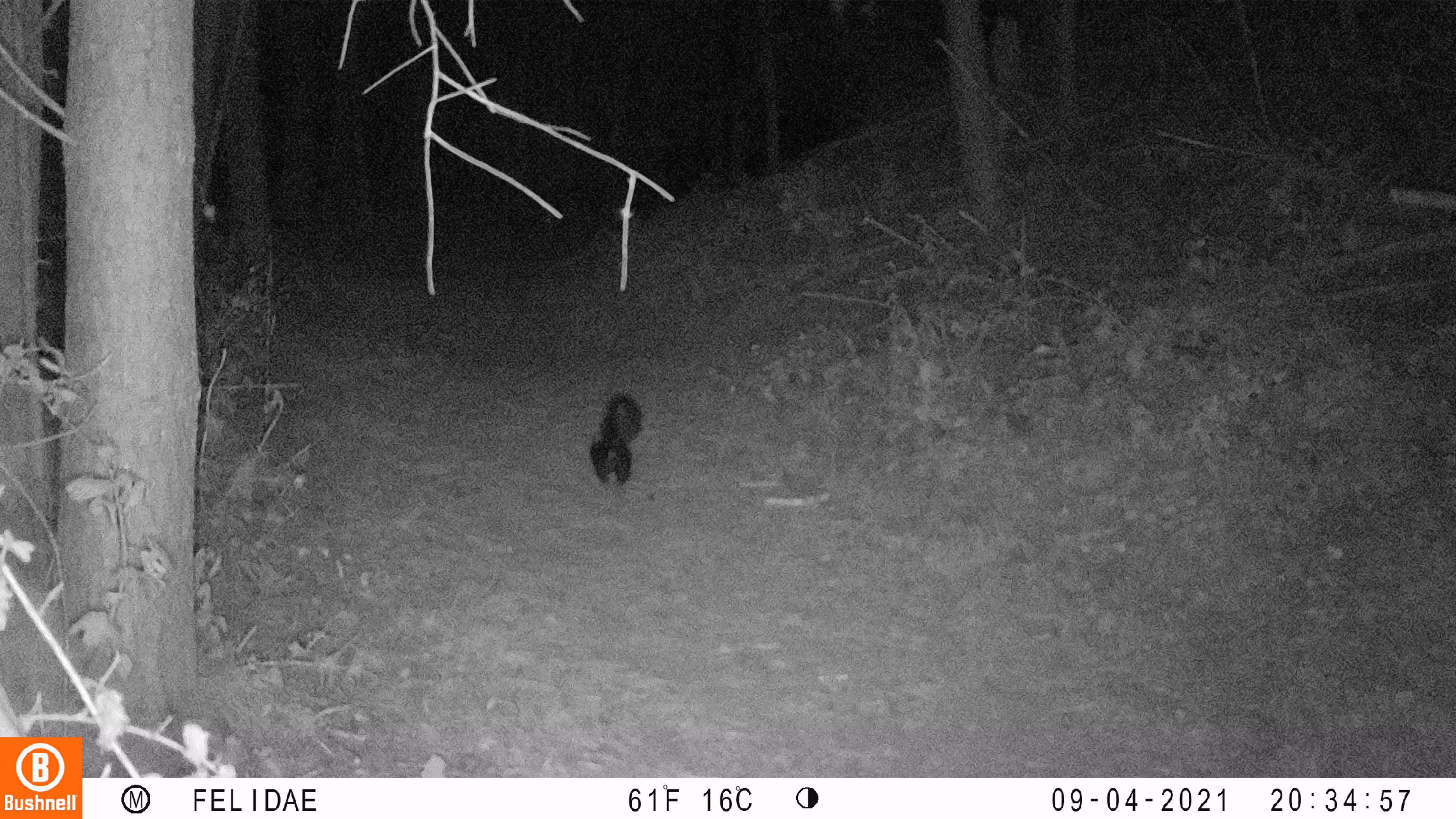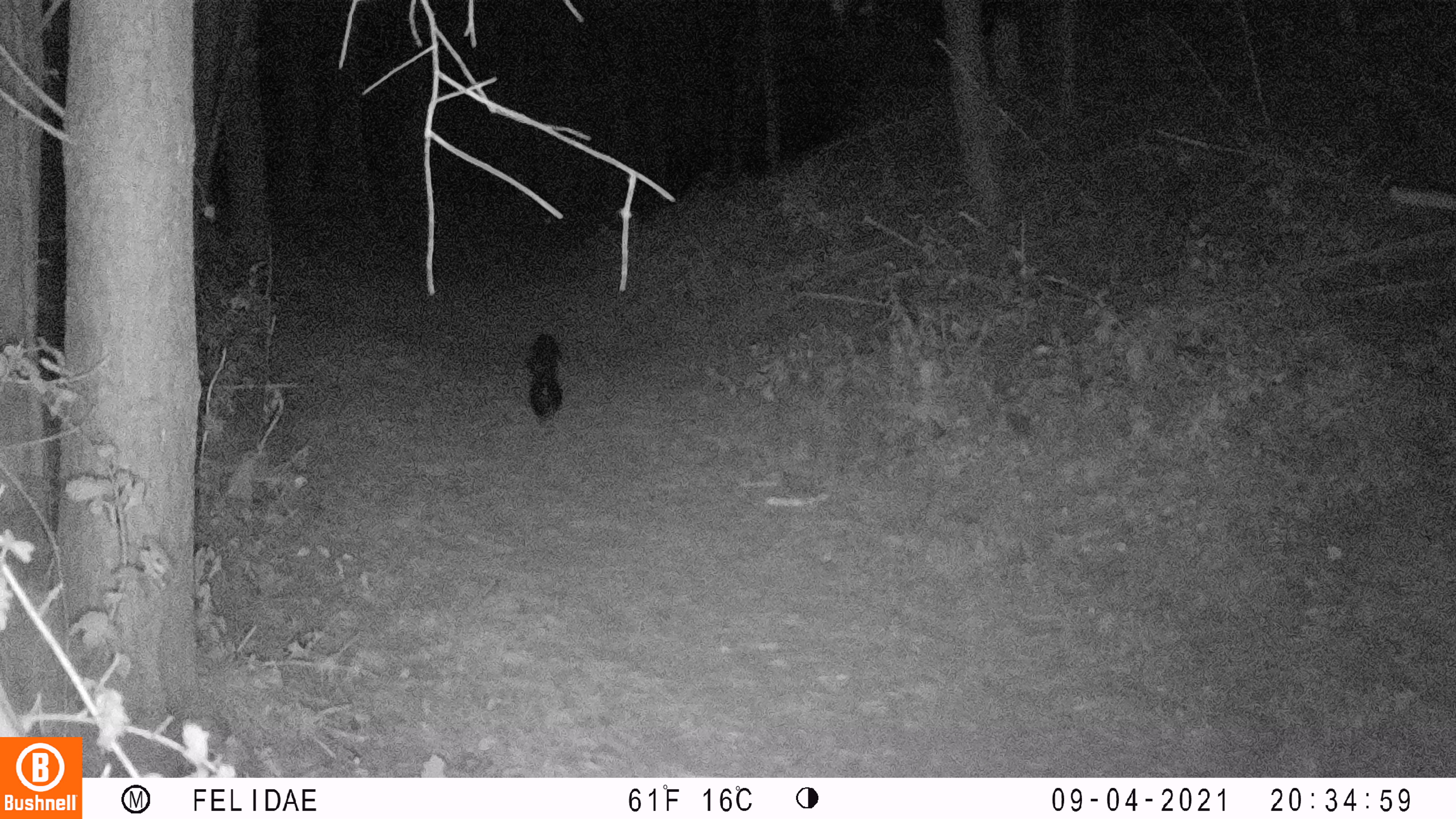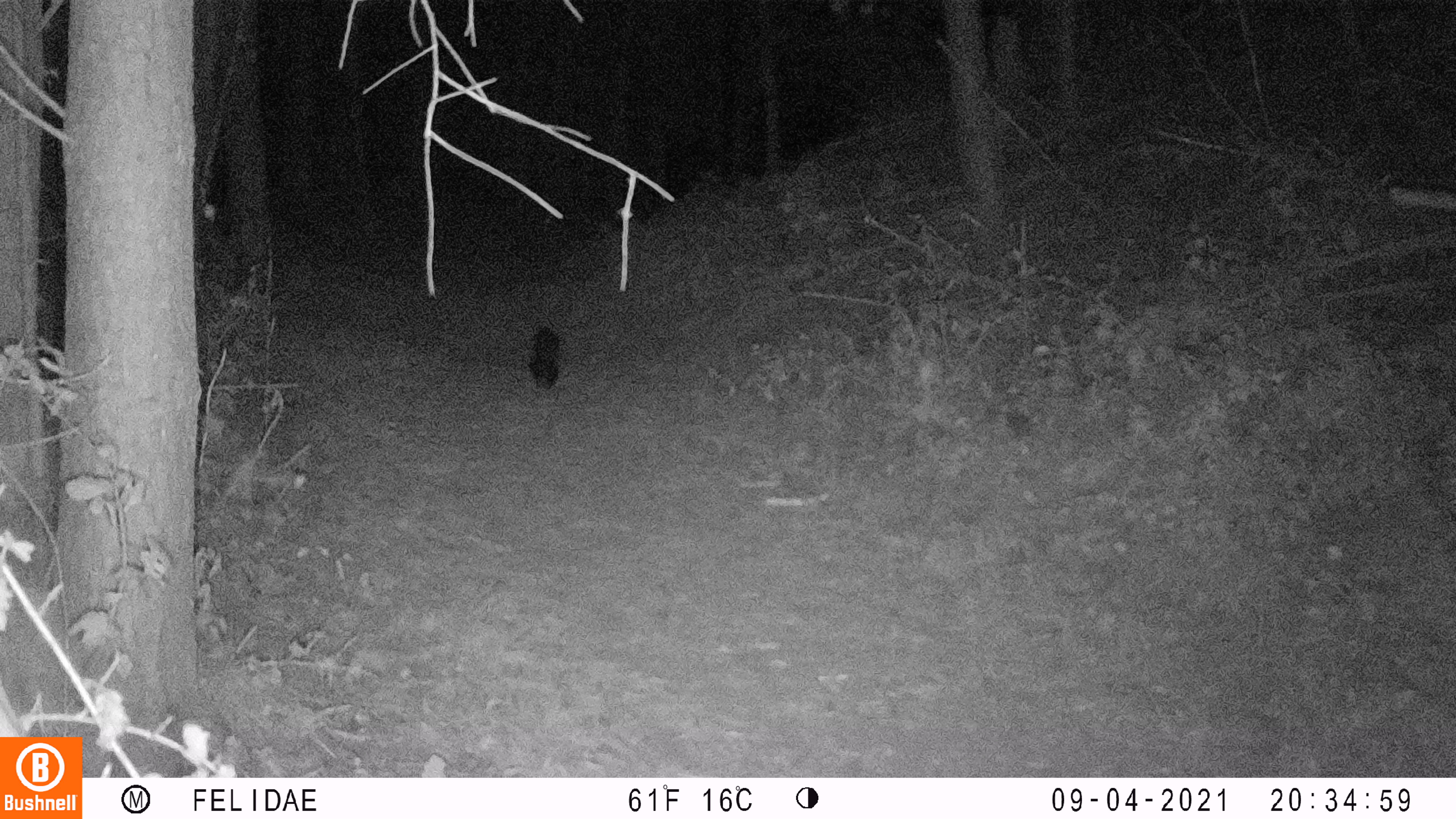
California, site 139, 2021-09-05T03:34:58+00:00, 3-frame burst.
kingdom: Animalia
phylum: Chordata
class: Mammalia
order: Carnivora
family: Mephitidae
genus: Mephitis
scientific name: Mephitis mephitis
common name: striped skunk